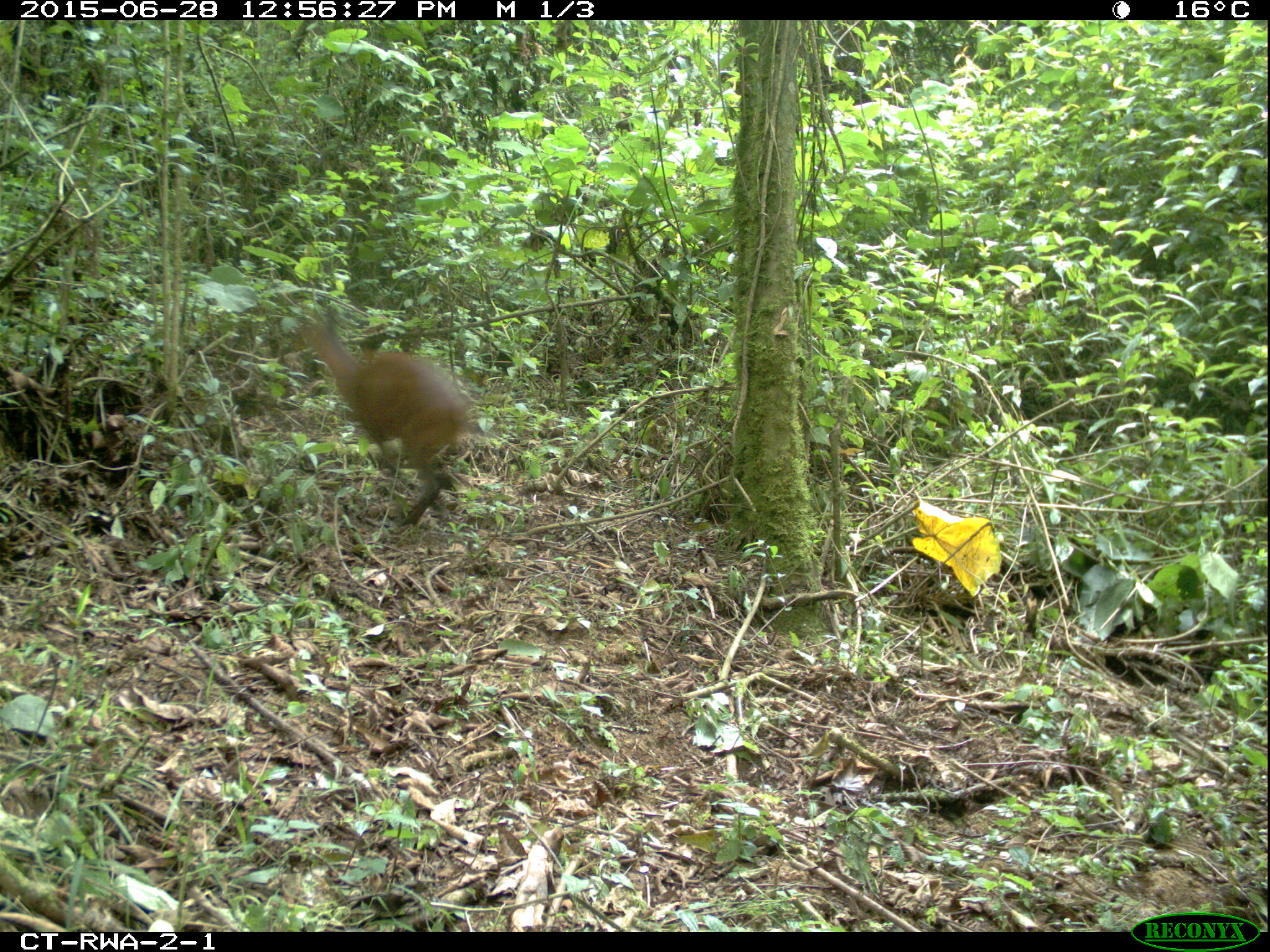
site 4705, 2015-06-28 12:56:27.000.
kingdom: Animalia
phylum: Chordata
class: Mammalia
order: Artiodactyla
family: Bovidae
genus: Cephalophus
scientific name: Cephalophus nigrifrons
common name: black-fronted duiker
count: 1